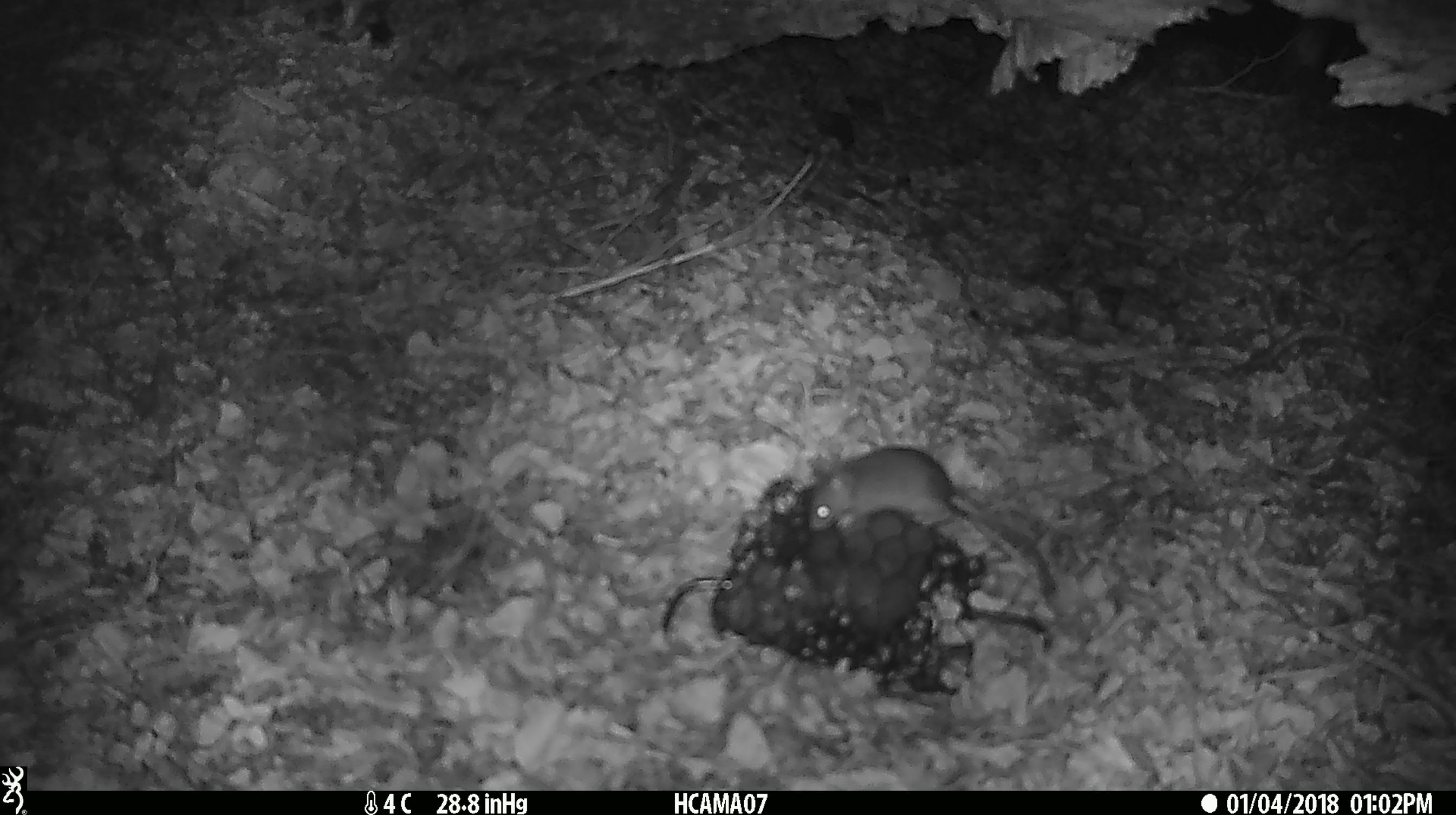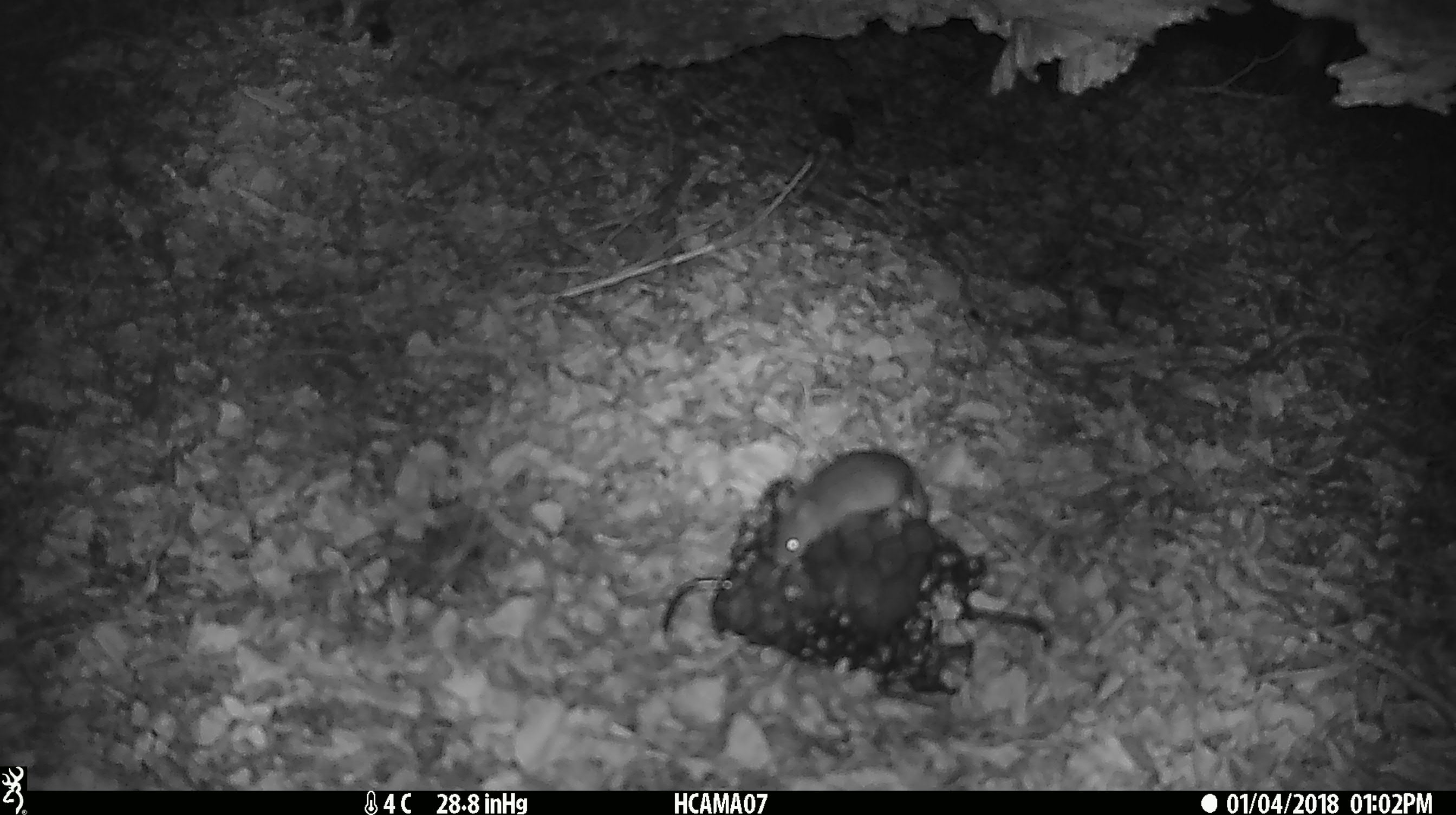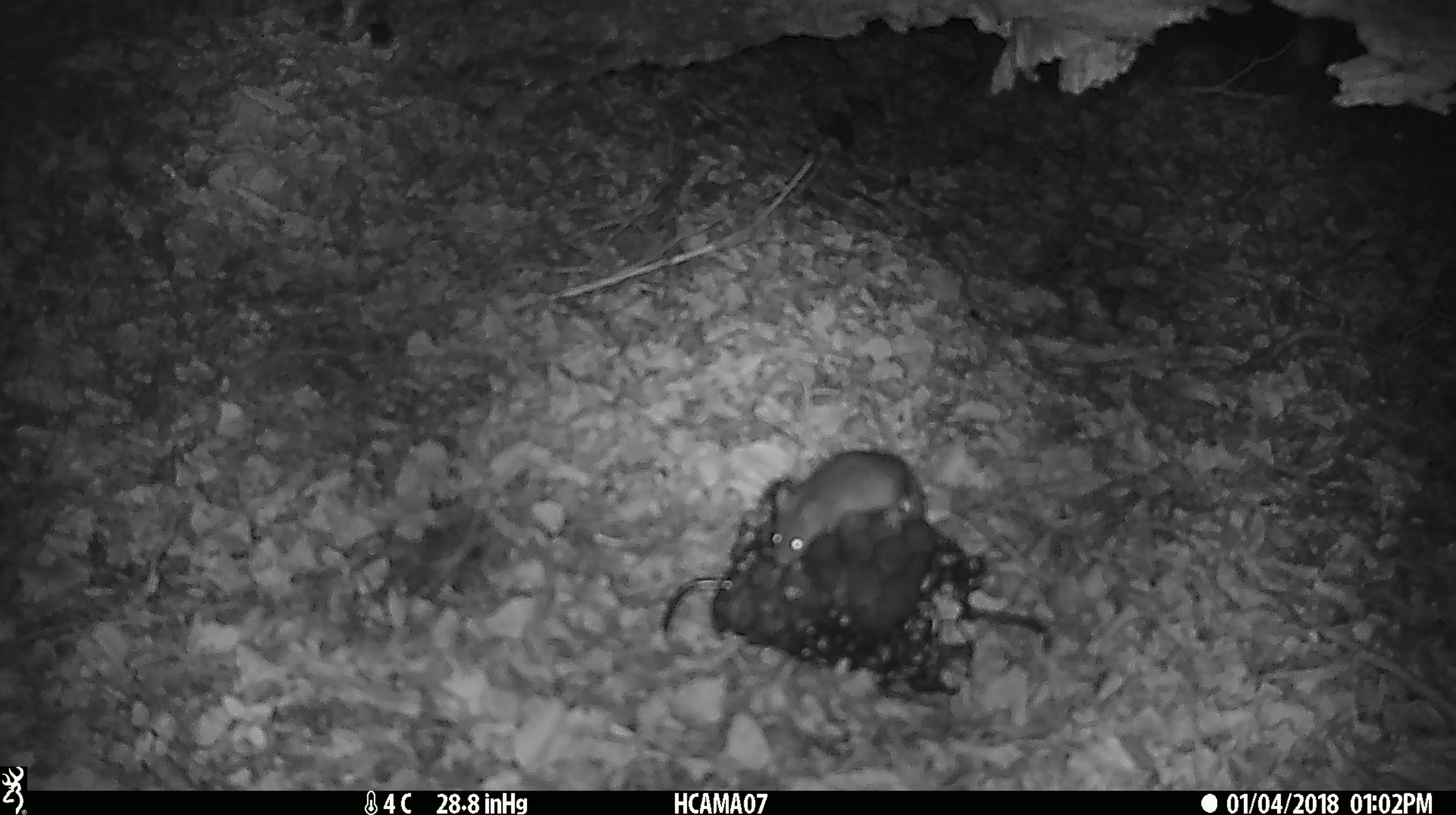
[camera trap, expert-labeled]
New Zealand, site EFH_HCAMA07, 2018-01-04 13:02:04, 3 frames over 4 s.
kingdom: Animalia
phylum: Chordata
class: Mammalia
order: Rodentia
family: Muridae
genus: Mus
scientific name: Mus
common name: mouse